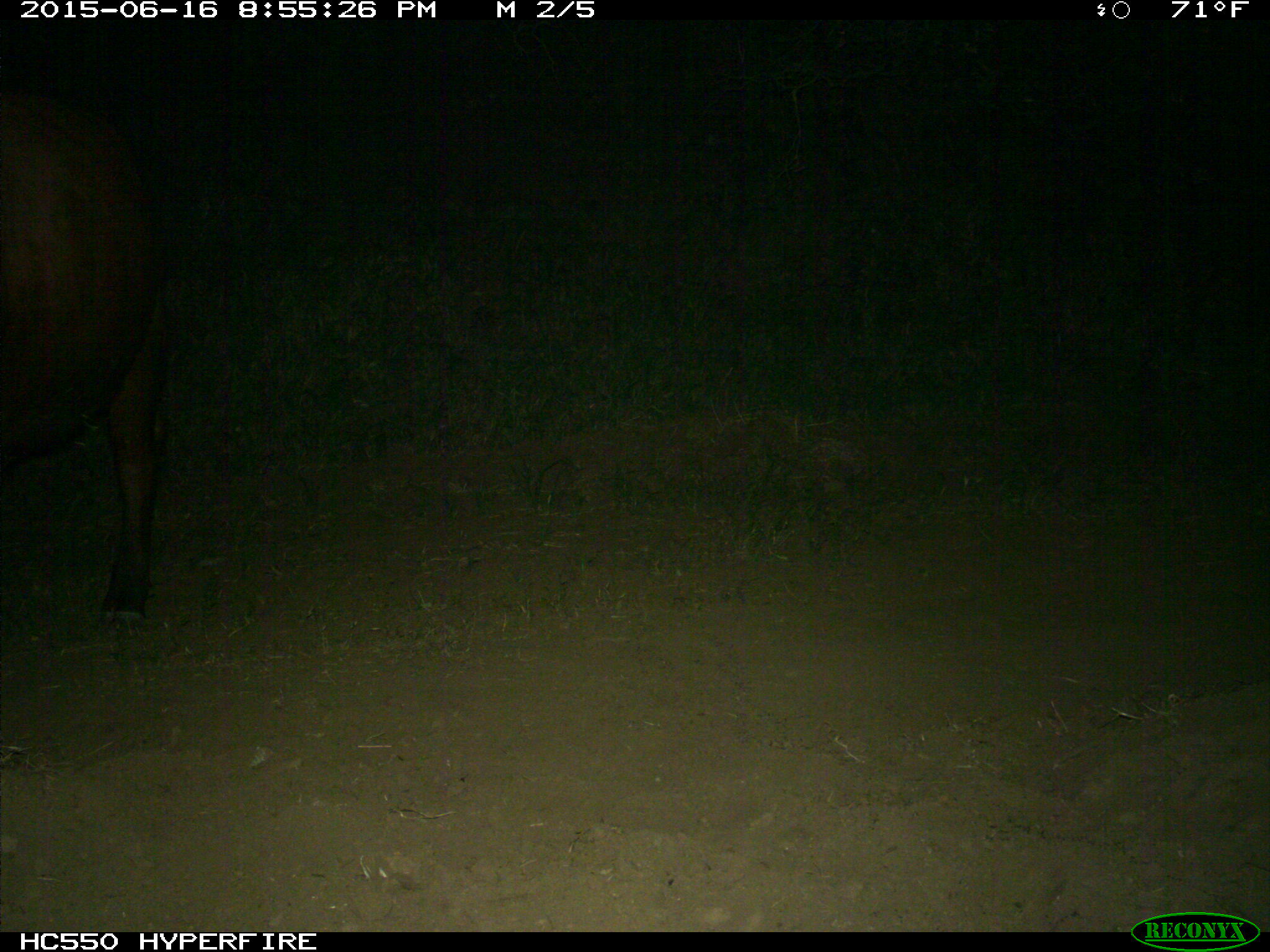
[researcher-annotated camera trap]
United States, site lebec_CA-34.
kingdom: Animalia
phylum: Chordata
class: Mammalia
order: Artiodactyla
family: Bovidae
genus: Bos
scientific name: Bos taurus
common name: domestic cow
Bos taurus (domestic cow).